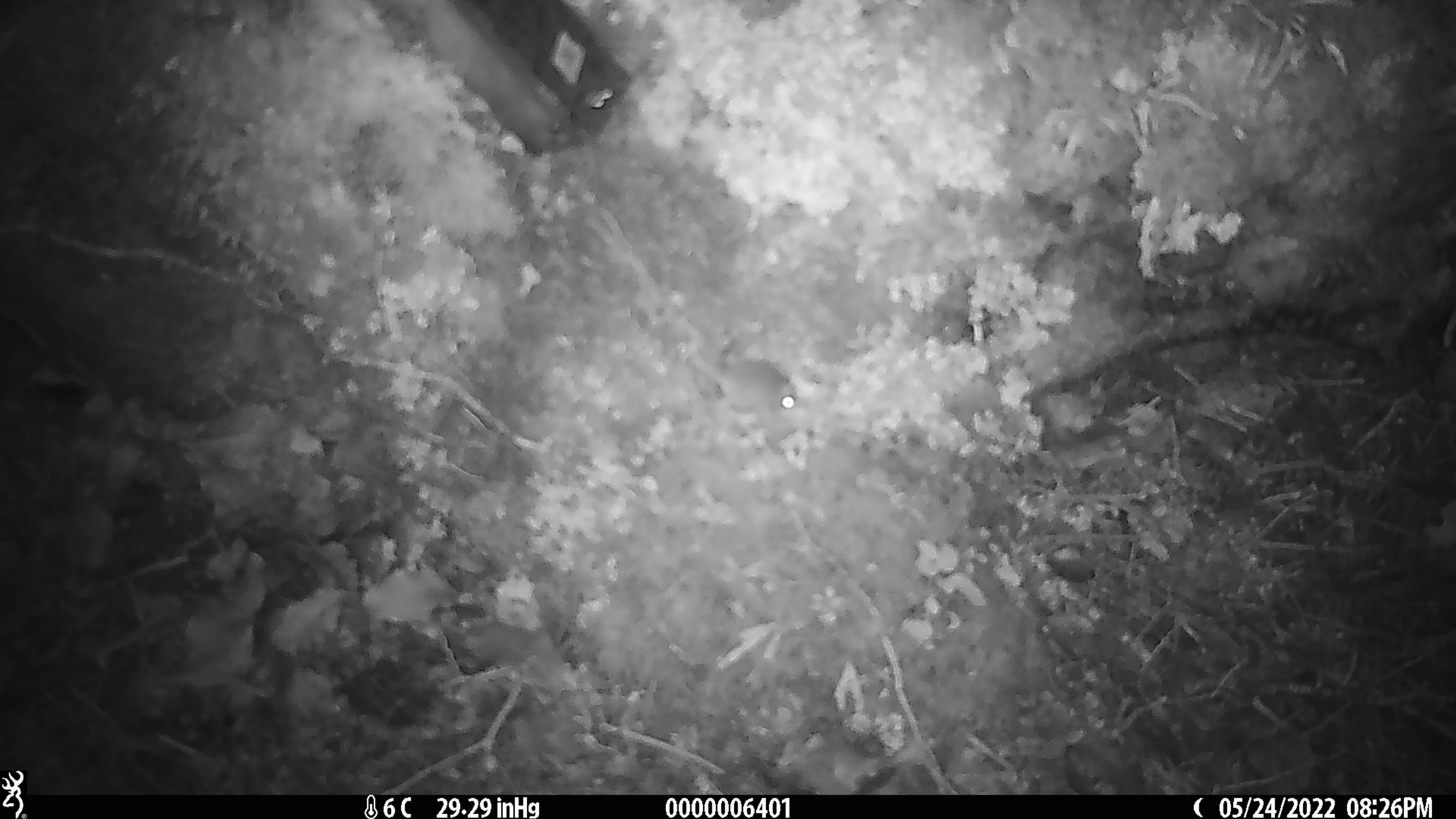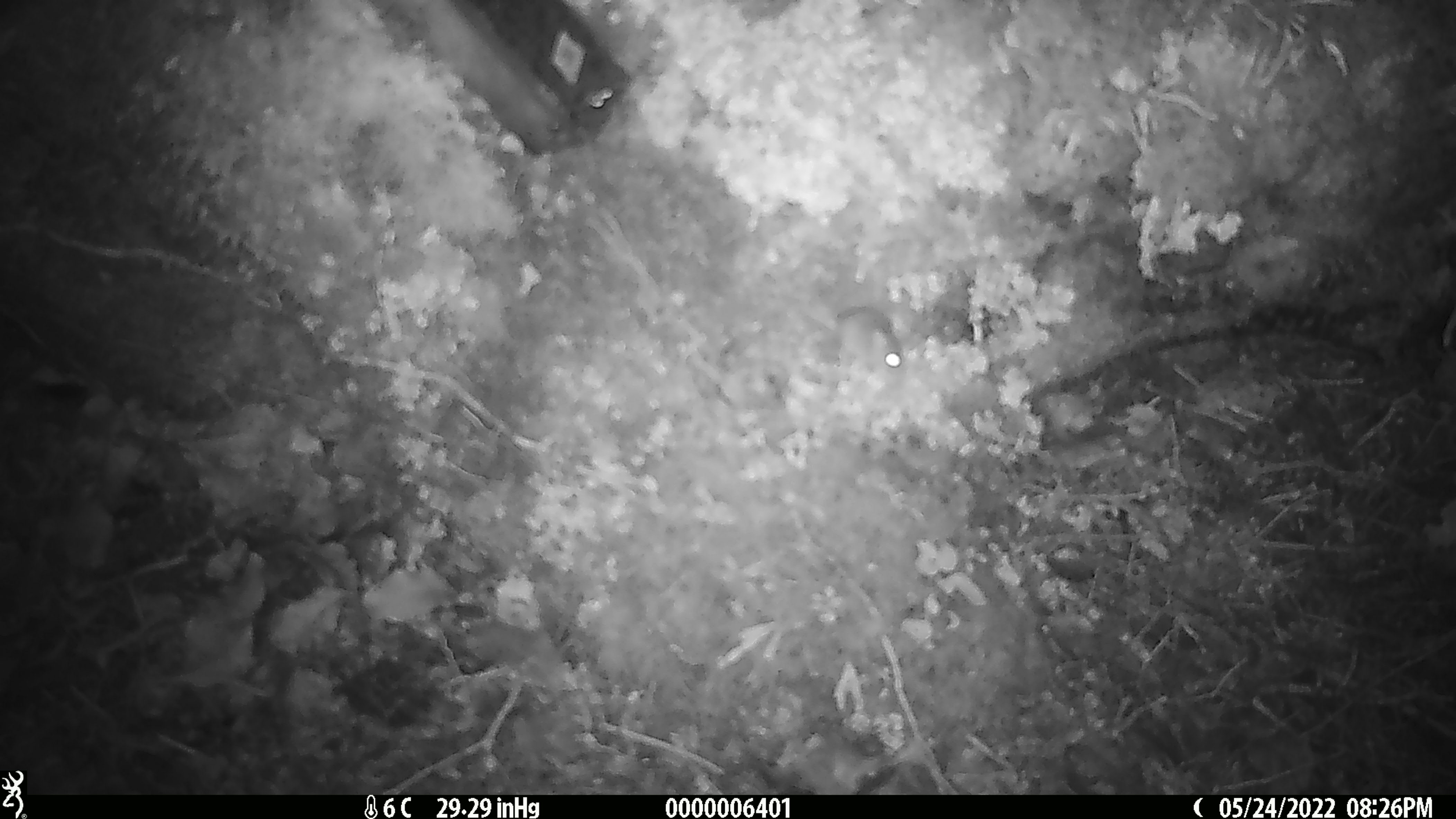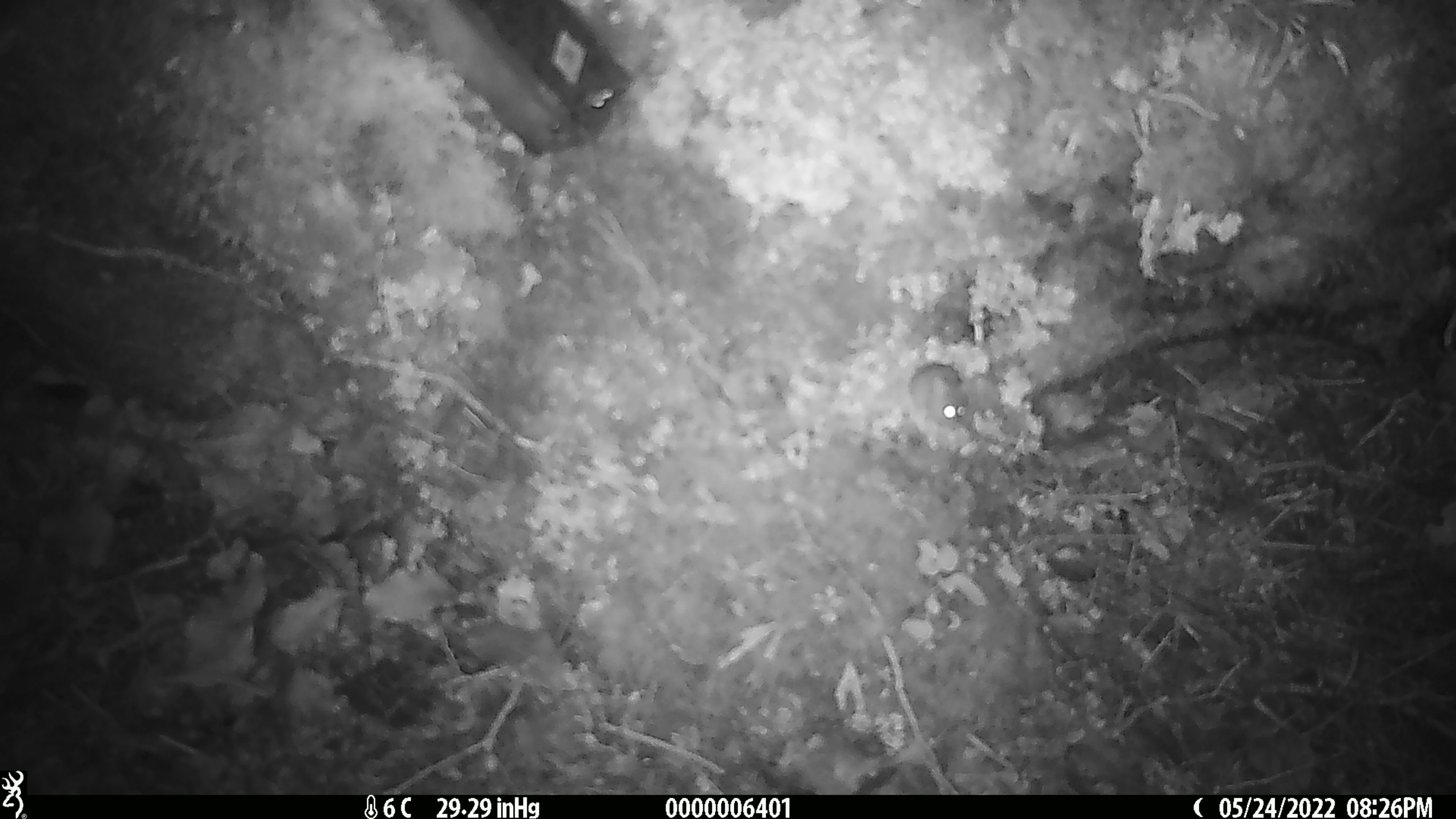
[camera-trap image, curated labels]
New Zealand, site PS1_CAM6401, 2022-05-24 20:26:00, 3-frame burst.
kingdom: Animalia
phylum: Chordata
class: Mammalia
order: Rodentia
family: Muridae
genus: Mus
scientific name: Mus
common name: mouse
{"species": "mouse (Mus)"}